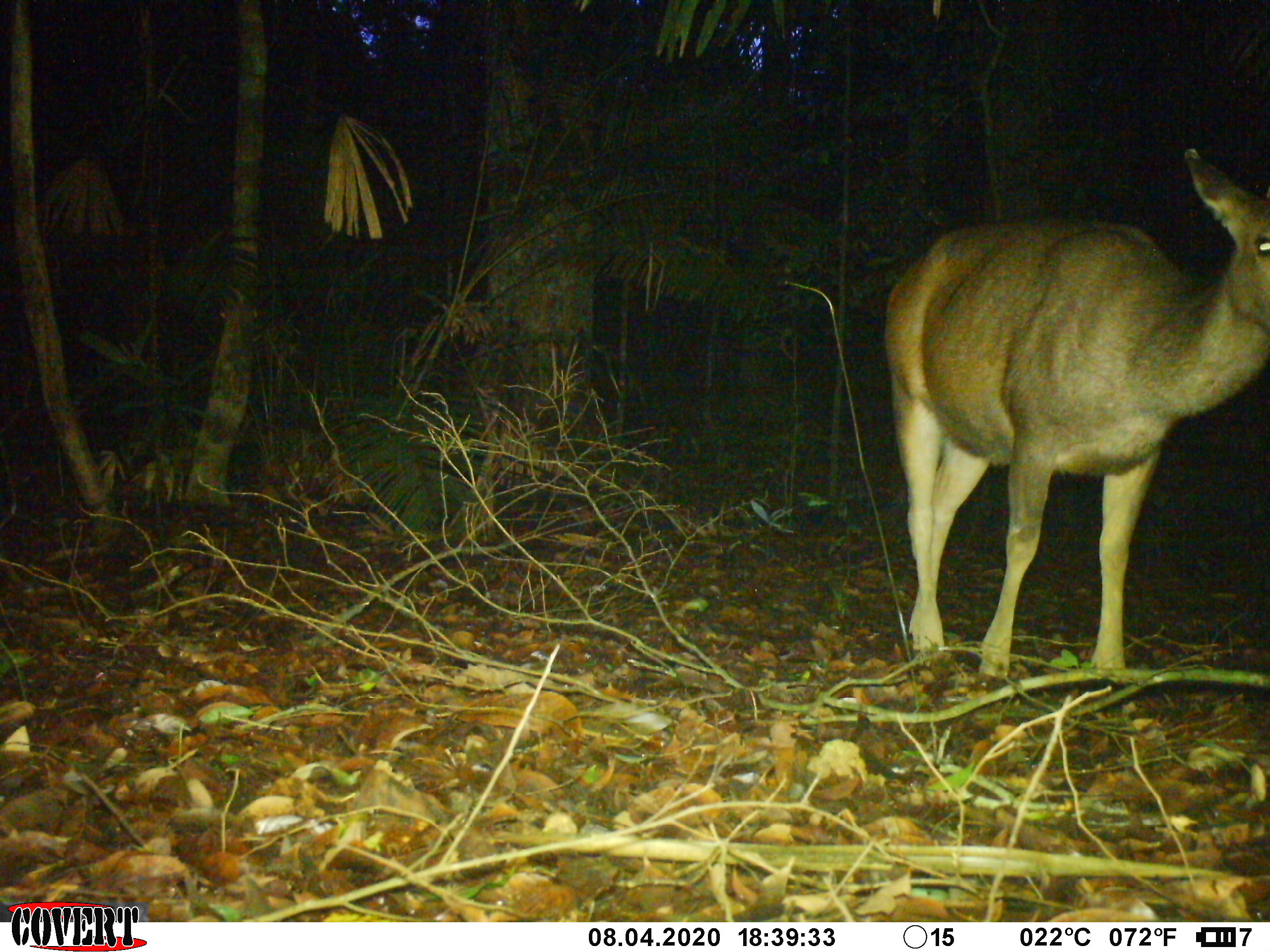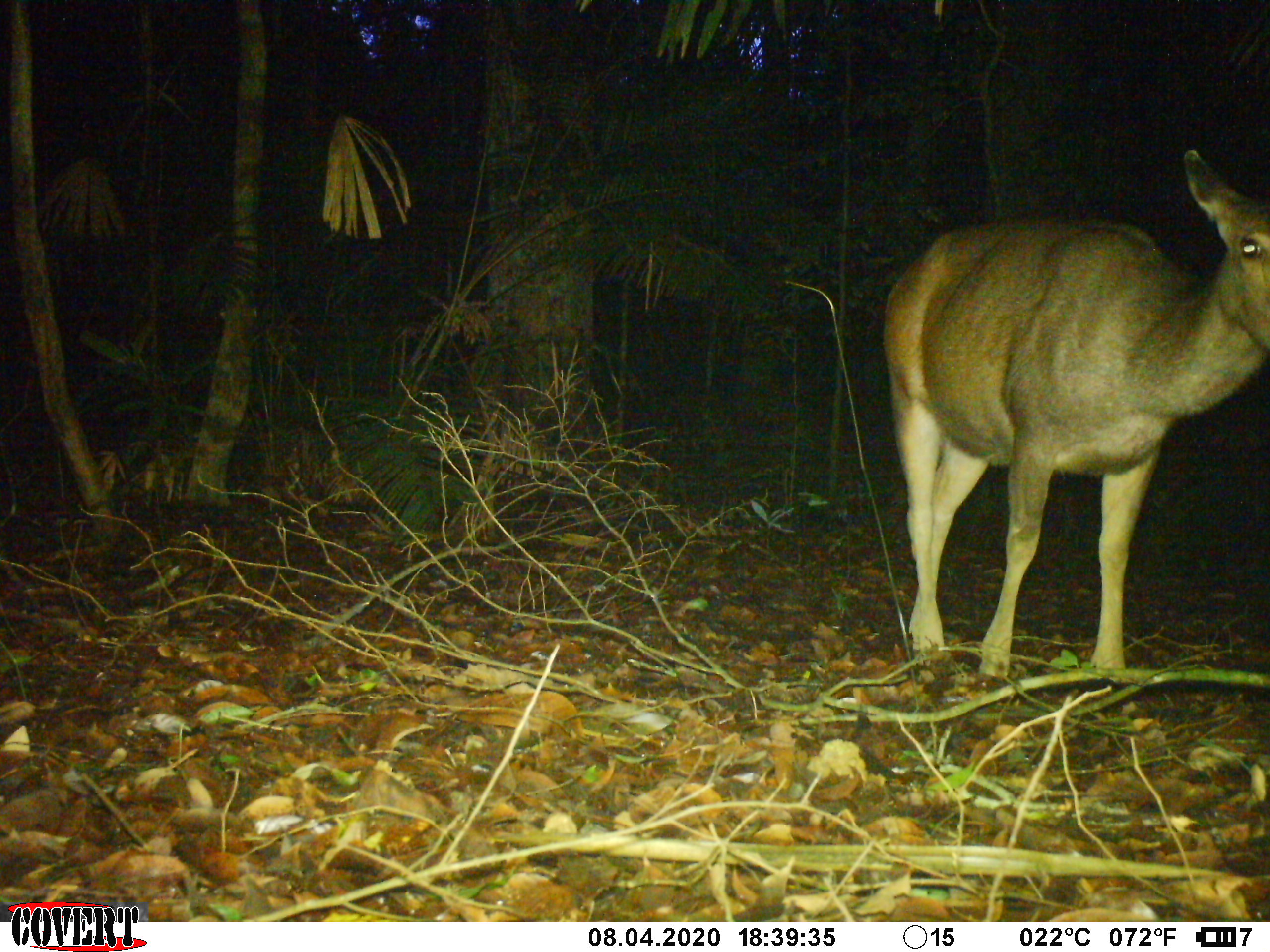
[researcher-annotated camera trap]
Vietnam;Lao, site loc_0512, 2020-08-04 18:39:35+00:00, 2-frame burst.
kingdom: Animalia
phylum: Chordata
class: Mammalia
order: Artiodactyla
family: Cervidae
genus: Rusa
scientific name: Rusa unicolor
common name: sambar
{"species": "sambar (Rusa unicolor)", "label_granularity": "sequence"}